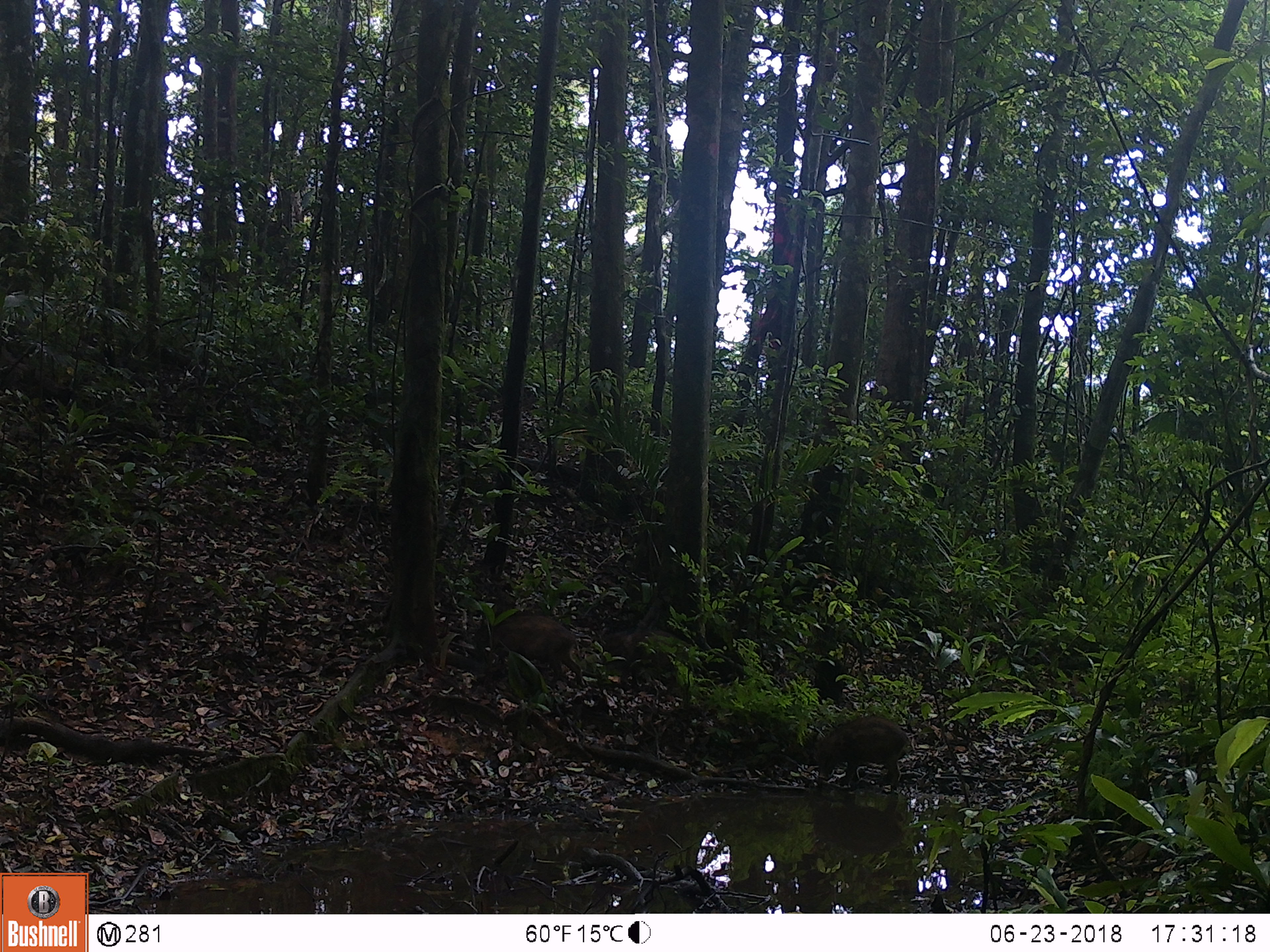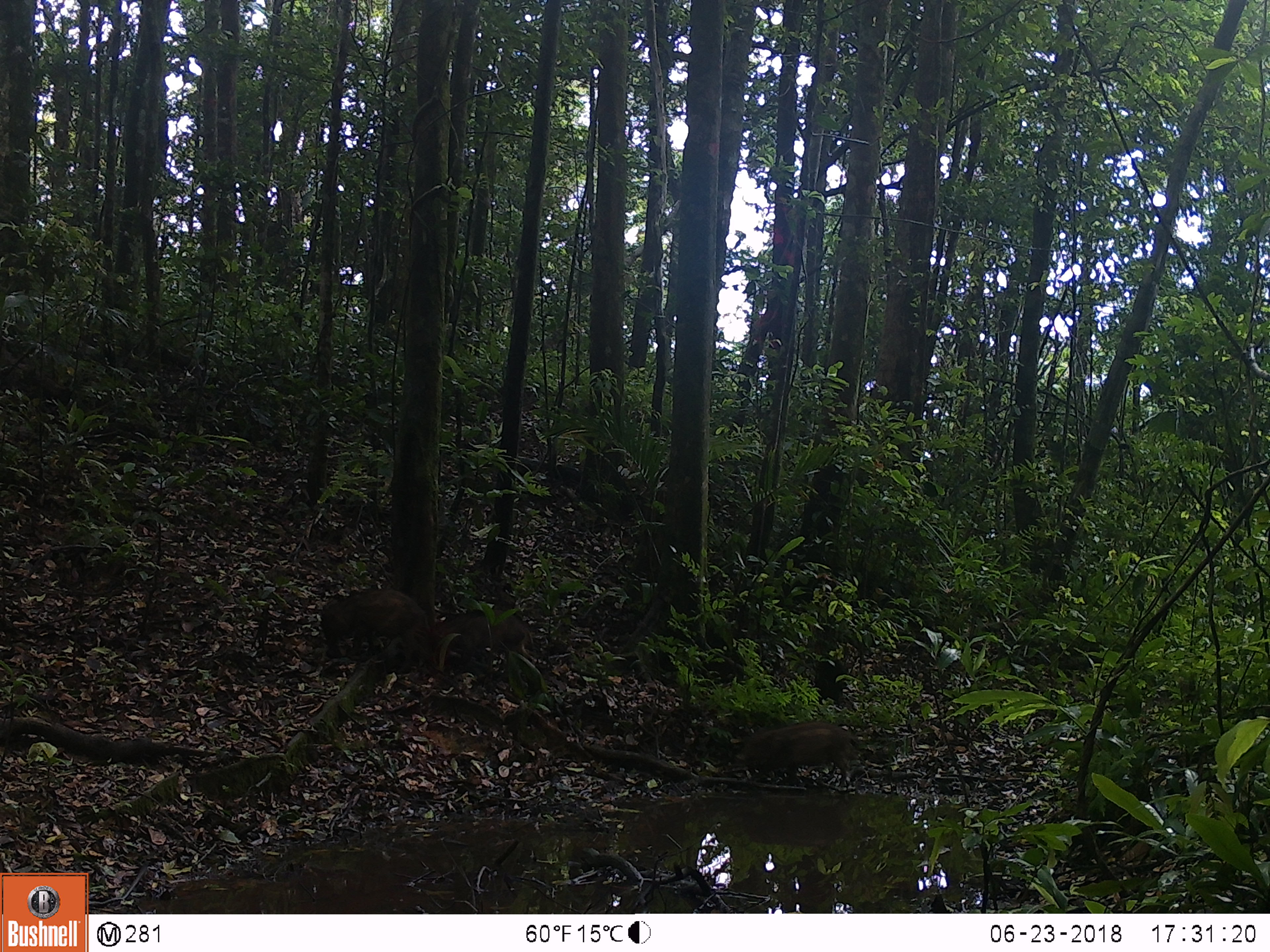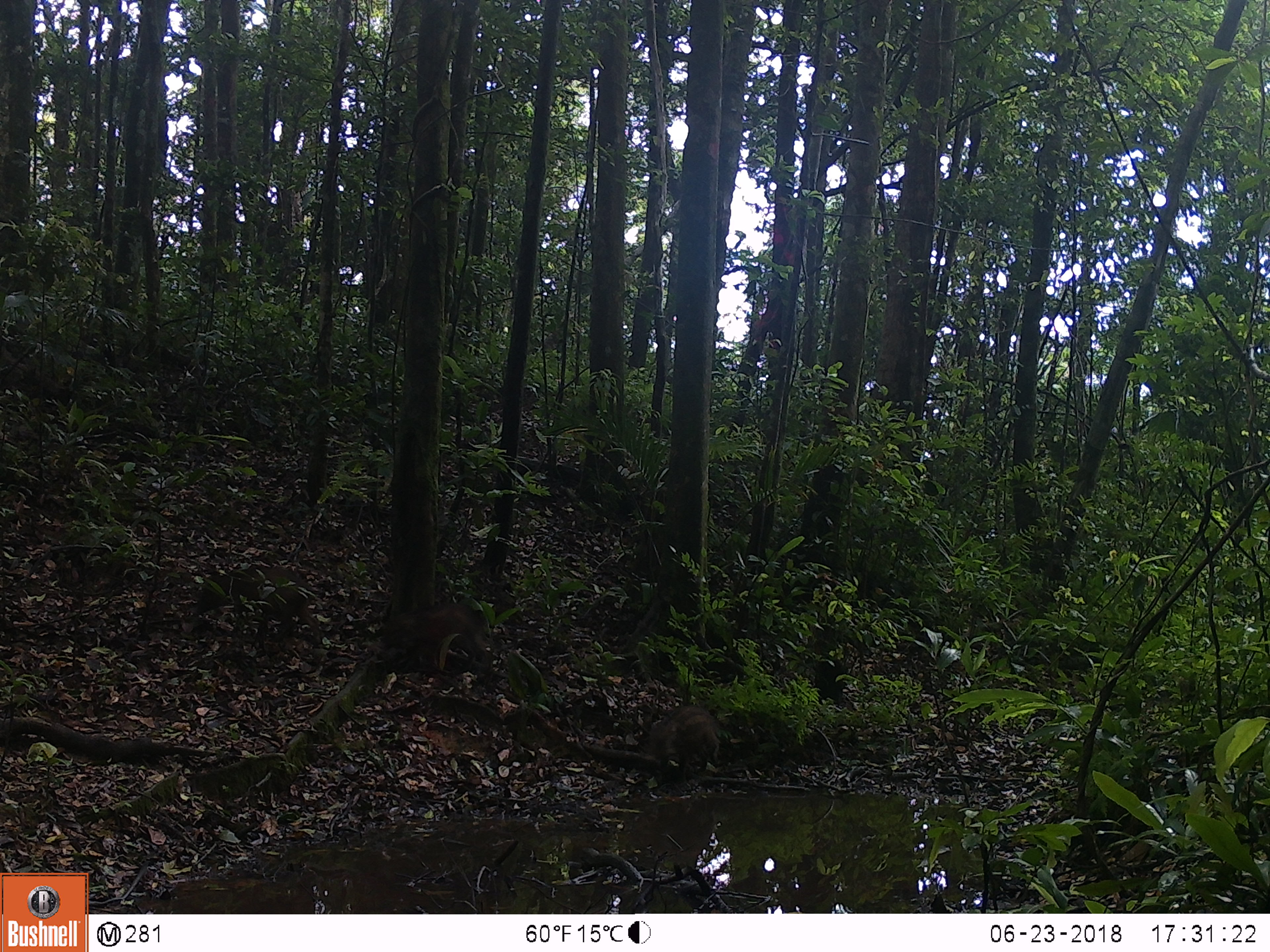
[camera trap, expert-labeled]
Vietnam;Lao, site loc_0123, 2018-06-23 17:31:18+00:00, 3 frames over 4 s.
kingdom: Animalia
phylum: Chordata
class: Mammalia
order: Artiodactyla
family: Suidae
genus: Sus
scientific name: Sus scrofa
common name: eurasian wild pig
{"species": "eurasian wild pig (Sus scrofa)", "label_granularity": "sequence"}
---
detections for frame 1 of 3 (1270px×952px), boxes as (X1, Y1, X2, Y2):
eurasian wild pig: (472, 611, 586, 688); (815, 714, 910, 795); (601, 630, 695, 692)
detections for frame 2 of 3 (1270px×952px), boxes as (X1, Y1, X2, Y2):
eurasian wild pig: (321, 588, 428, 675); (734, 720, 861, 785); (428, 609, 535, 677)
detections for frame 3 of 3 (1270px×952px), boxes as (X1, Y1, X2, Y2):
eurasian wild pig: (195, 566, 321, 644); (380, 602, 494, 677); (647, 704, 721, 785)